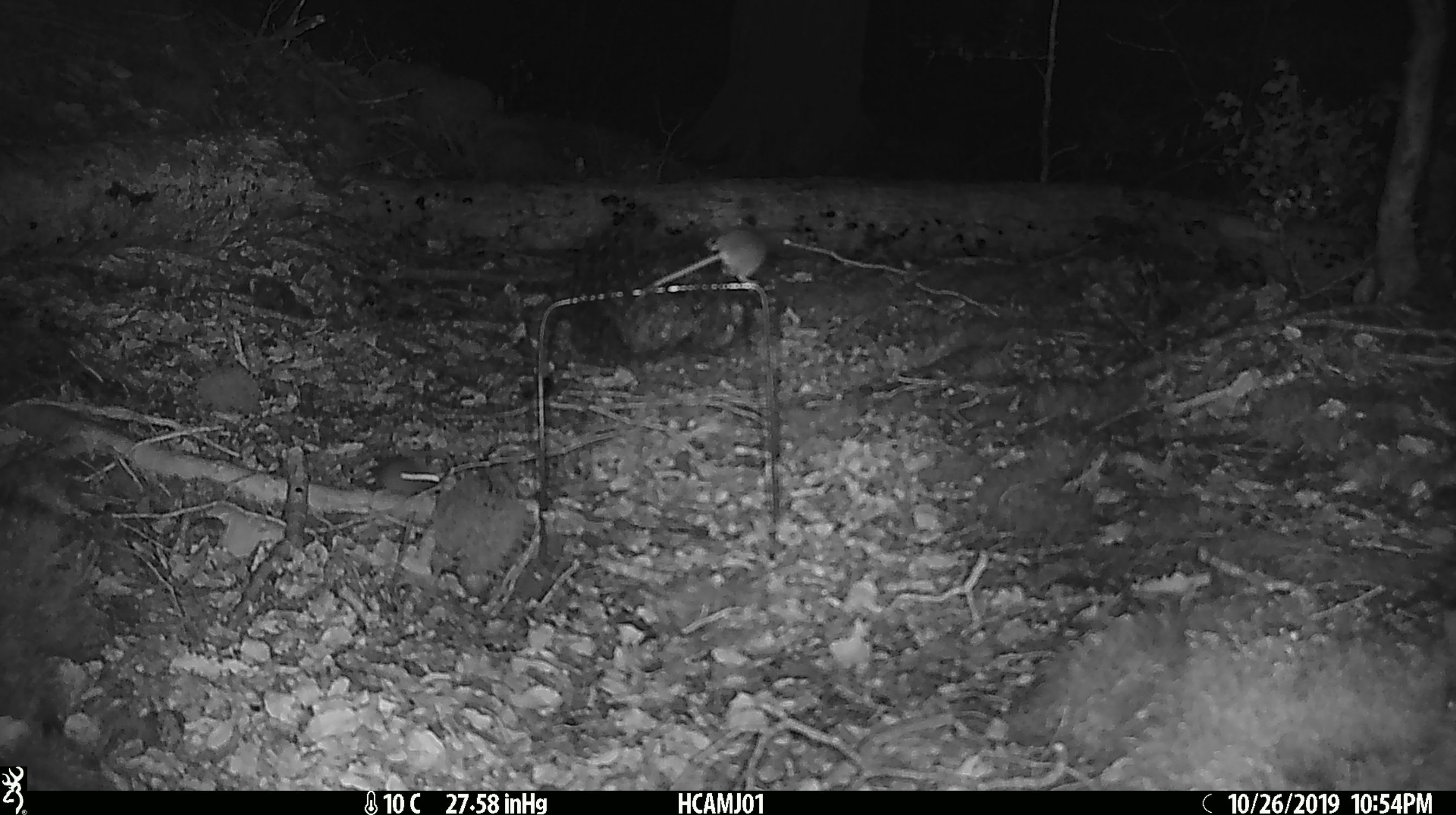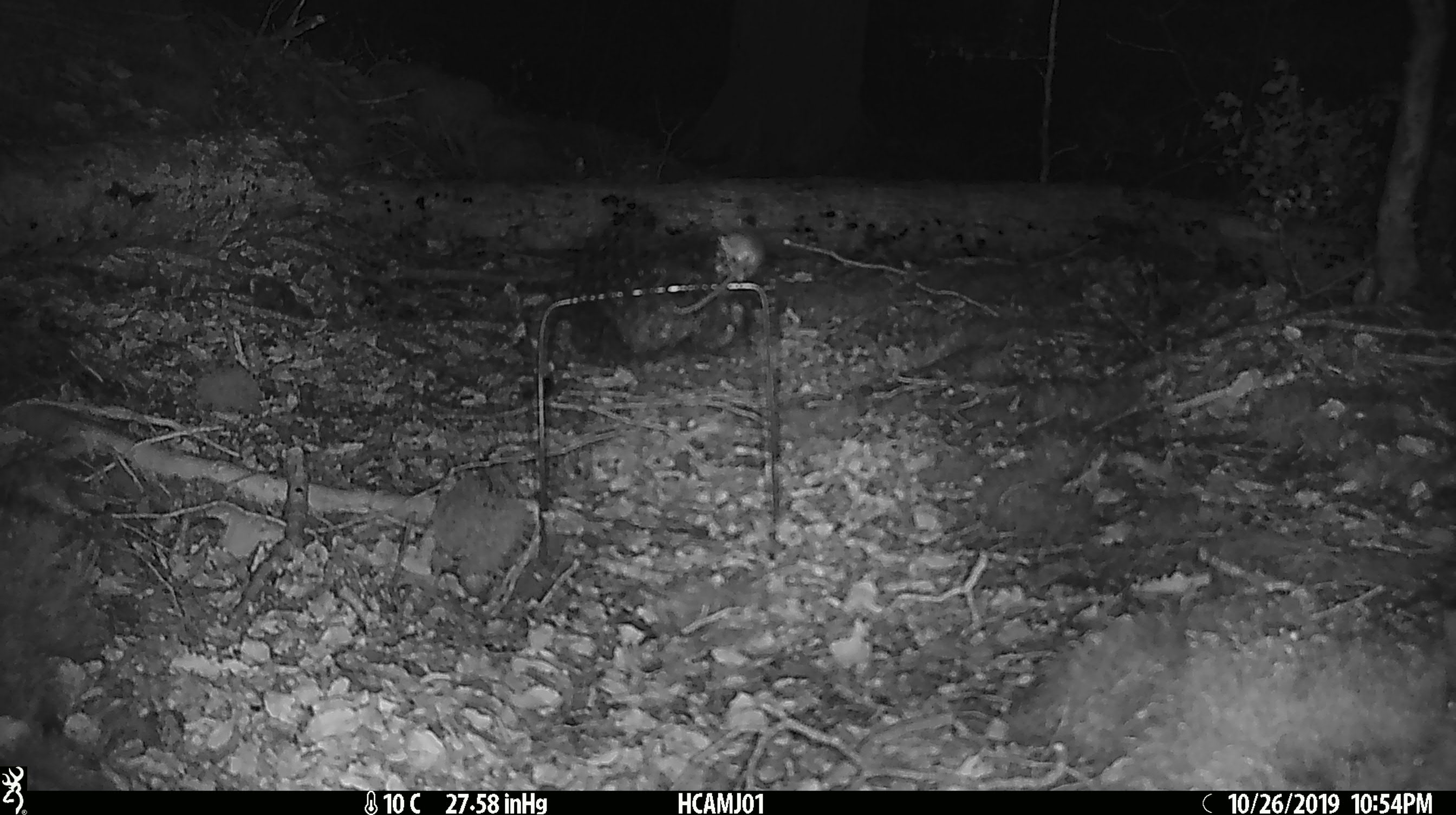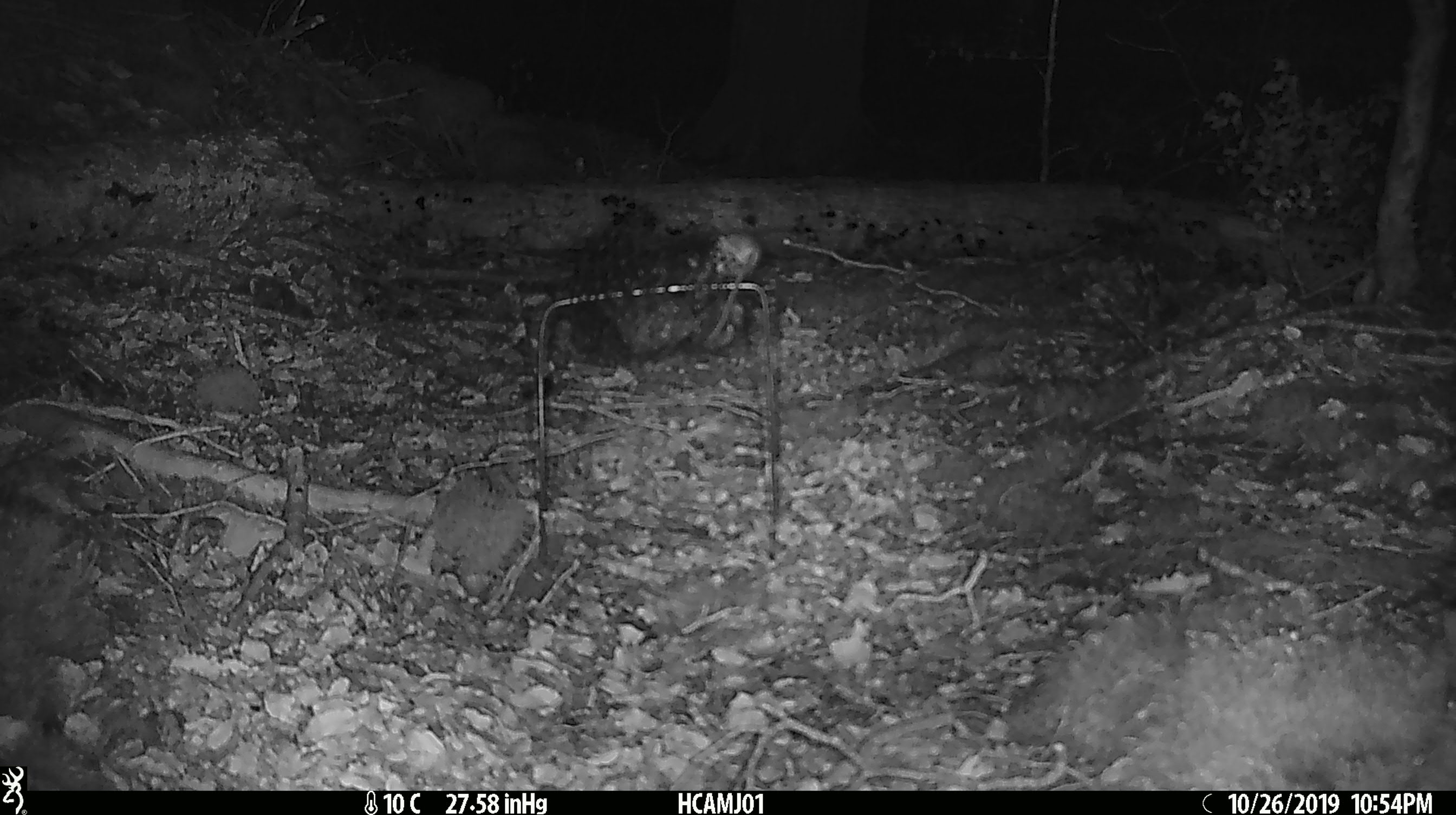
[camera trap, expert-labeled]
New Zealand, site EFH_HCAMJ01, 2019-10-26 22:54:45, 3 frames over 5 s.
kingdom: Animalia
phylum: Chordata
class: Mammalia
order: Rodentia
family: Muridae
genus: Mus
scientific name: Mus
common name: mouse